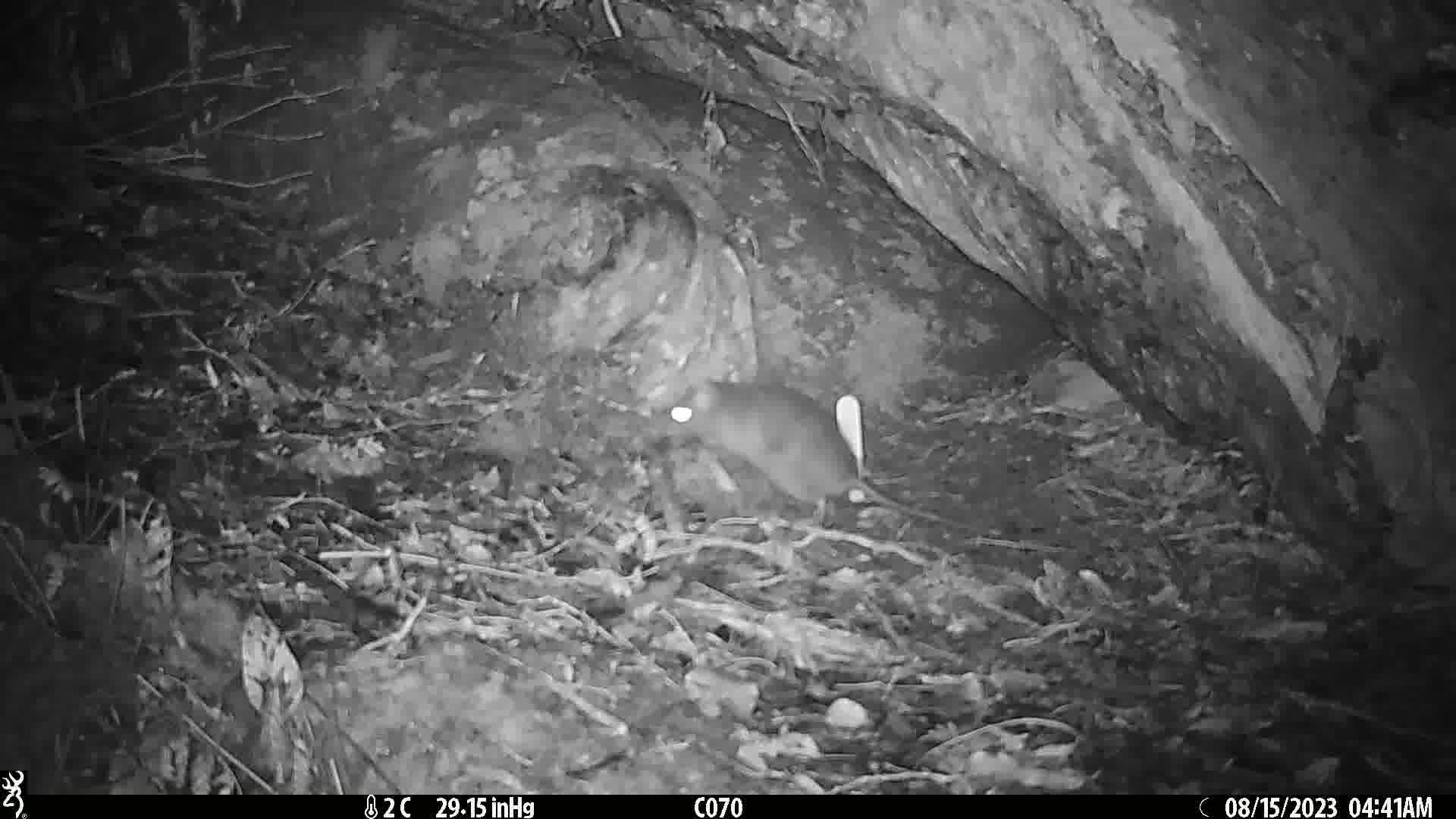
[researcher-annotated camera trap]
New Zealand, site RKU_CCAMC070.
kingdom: Animalia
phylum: Chordata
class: Mammalia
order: Rodentia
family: Muridae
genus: Rattus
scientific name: Rattus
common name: rat